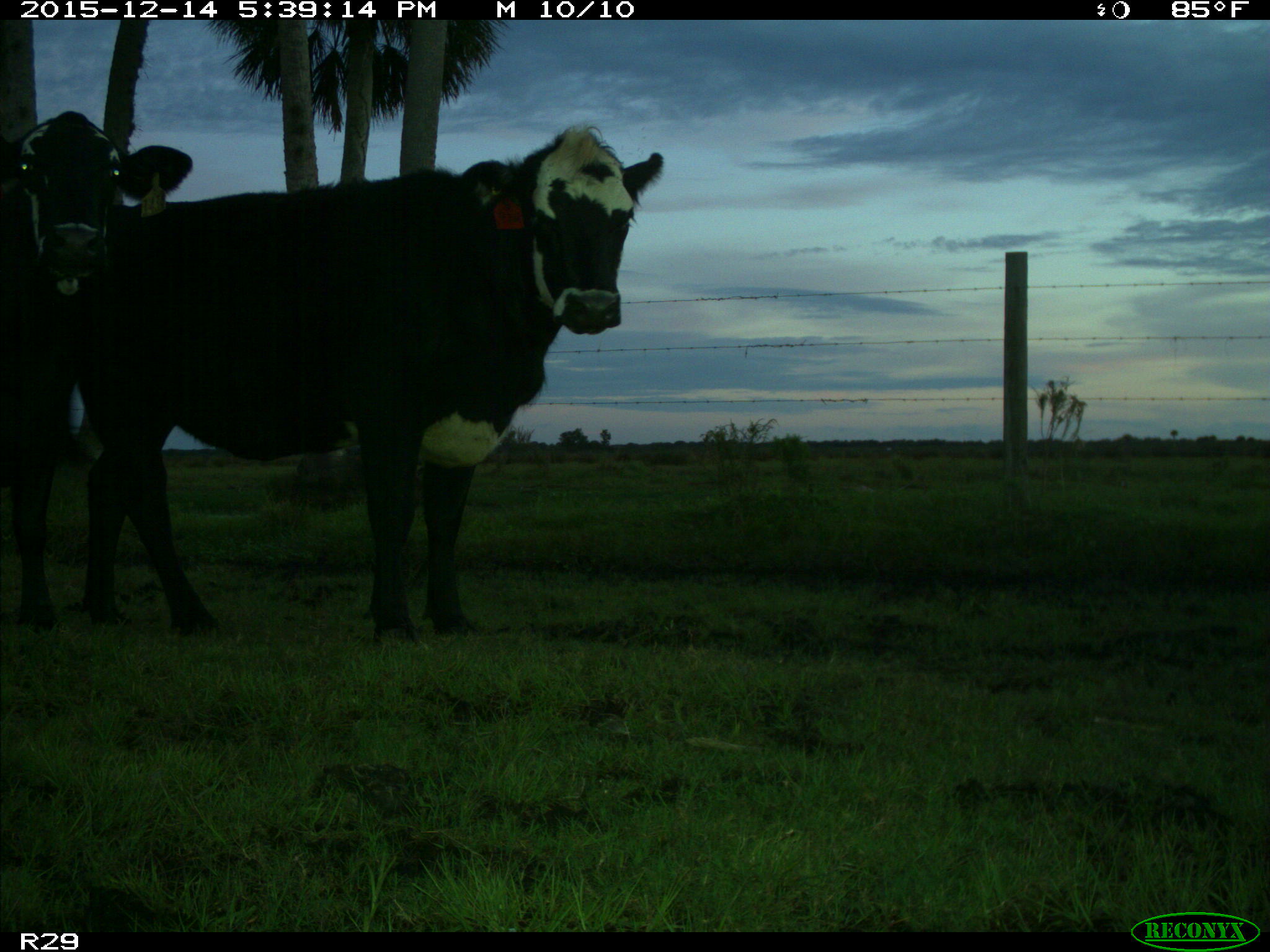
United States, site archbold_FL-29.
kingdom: Animalia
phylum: Chordata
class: Mammalia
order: Artiodactyla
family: Bovidae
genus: Bos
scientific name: Bos taurus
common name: domestic cow